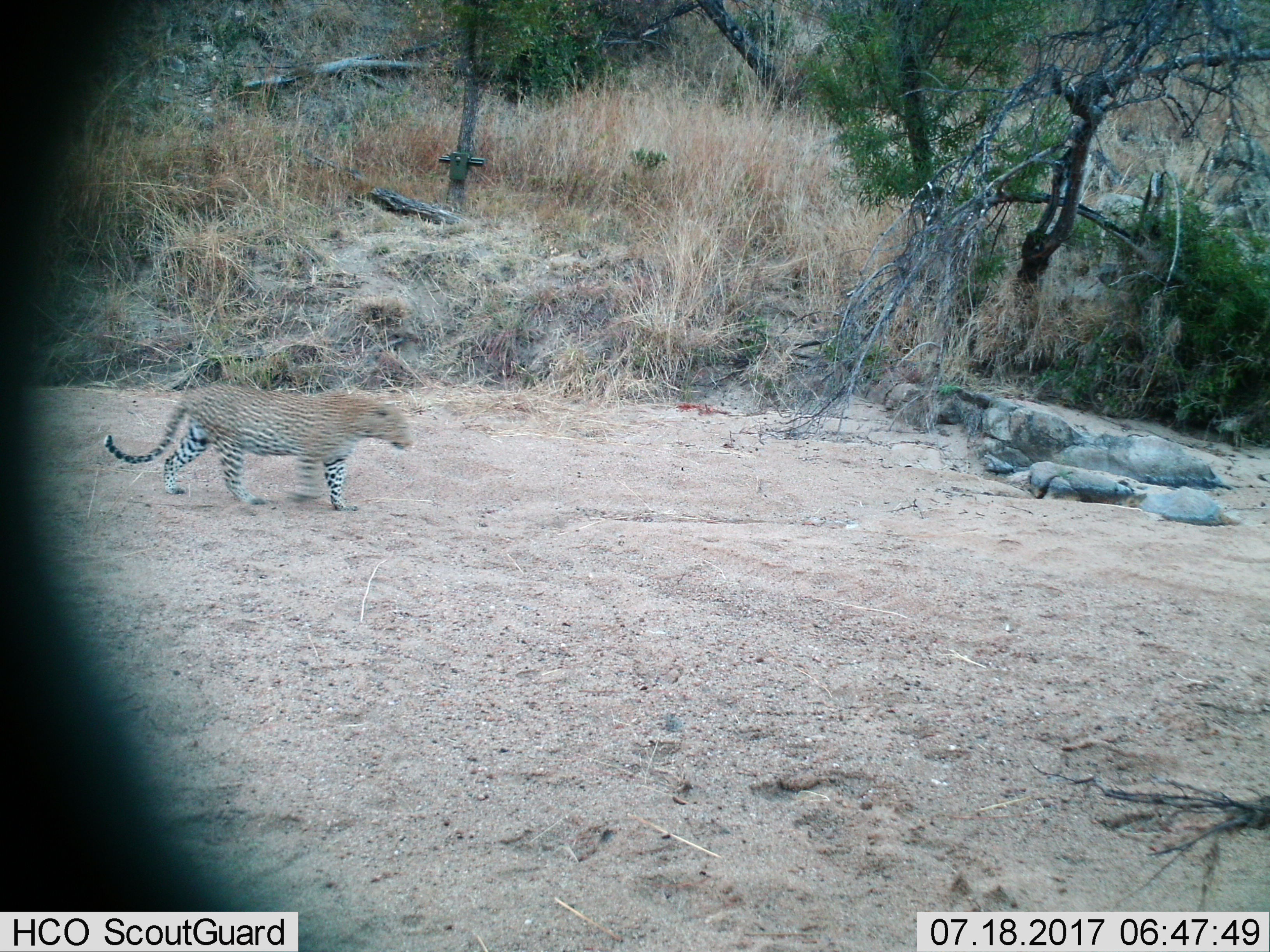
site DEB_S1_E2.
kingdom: Animalia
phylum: Chordata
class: Mammalia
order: Carnivora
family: Felidae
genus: Panthera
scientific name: Panthera pardus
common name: leopard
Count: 1.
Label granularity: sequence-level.